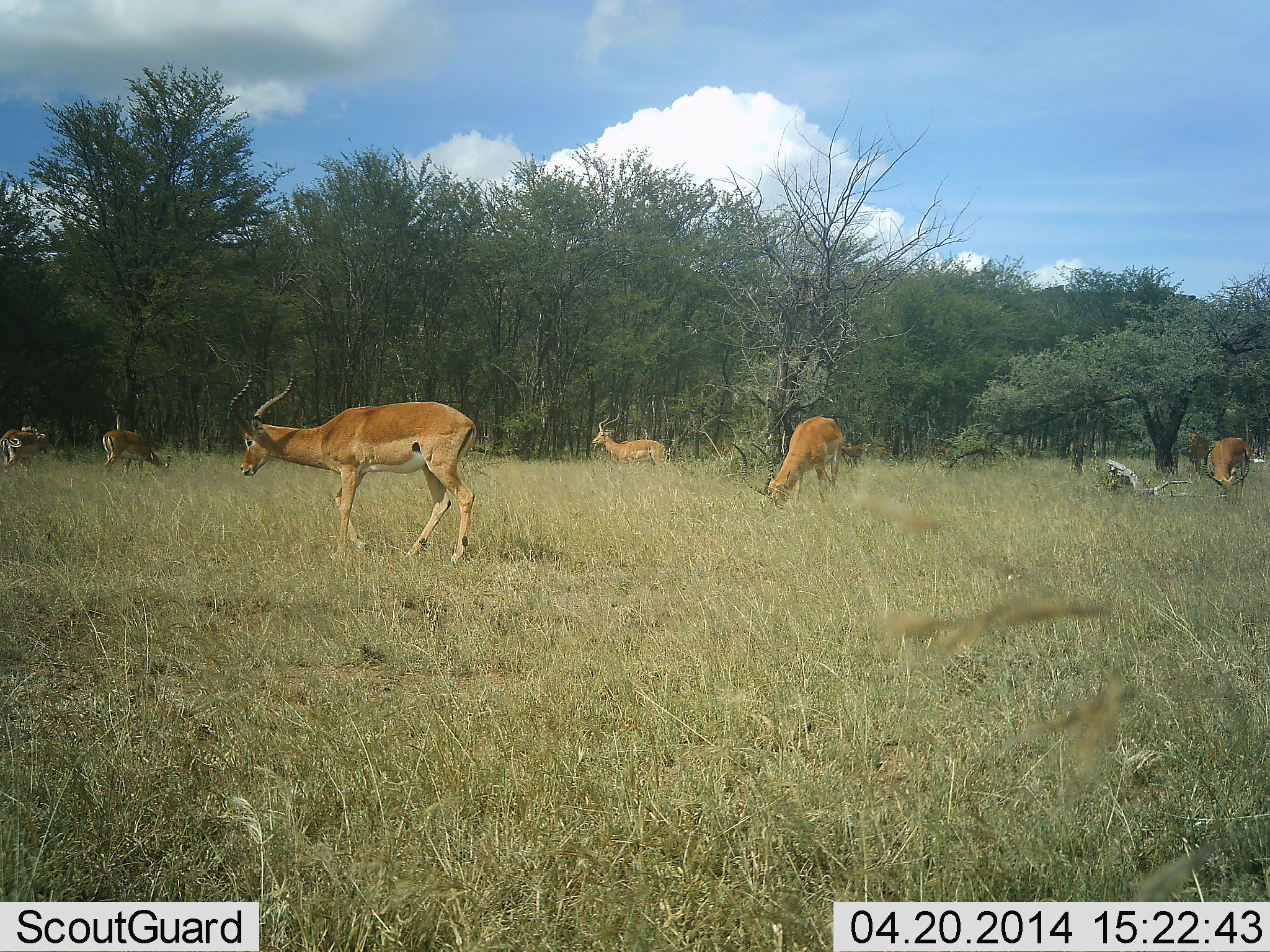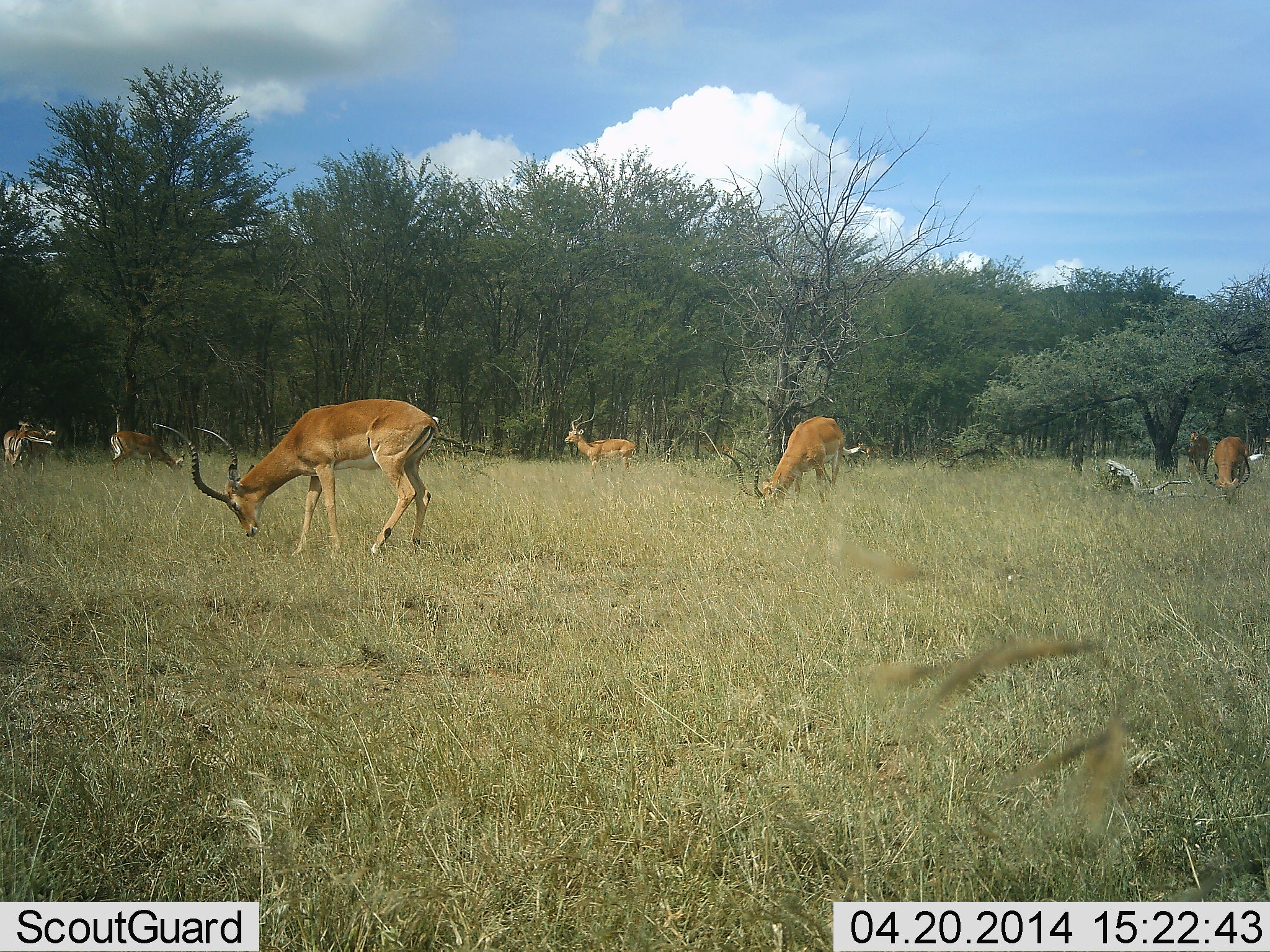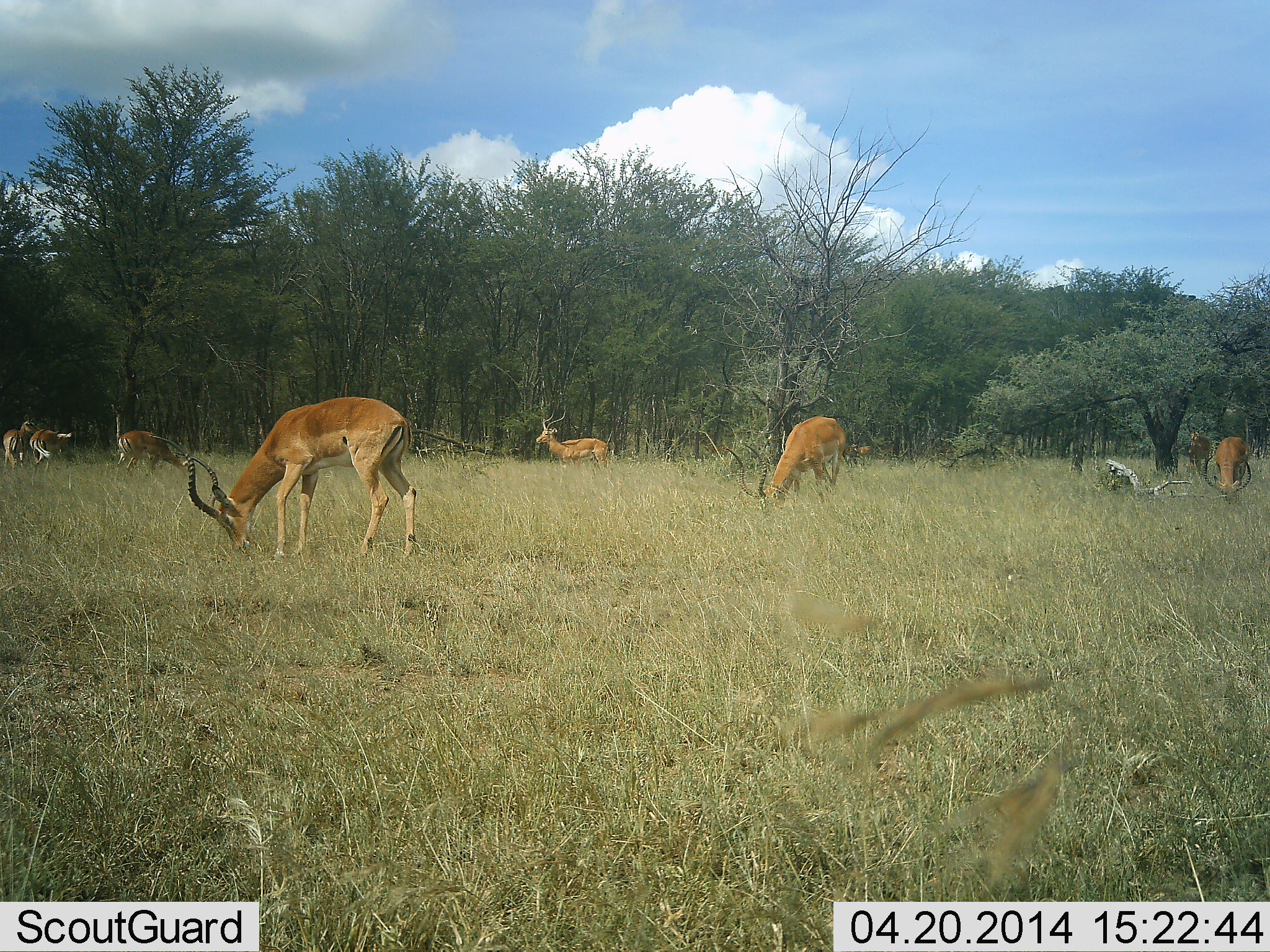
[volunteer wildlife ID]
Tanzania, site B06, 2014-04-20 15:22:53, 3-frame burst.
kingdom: Animalia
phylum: Chordata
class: Mammalia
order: Artiodactyla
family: Bovidae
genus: Aepyceros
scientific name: Aepyceros melampus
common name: impala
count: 8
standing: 50%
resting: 0%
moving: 30%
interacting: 0%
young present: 0%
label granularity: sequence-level